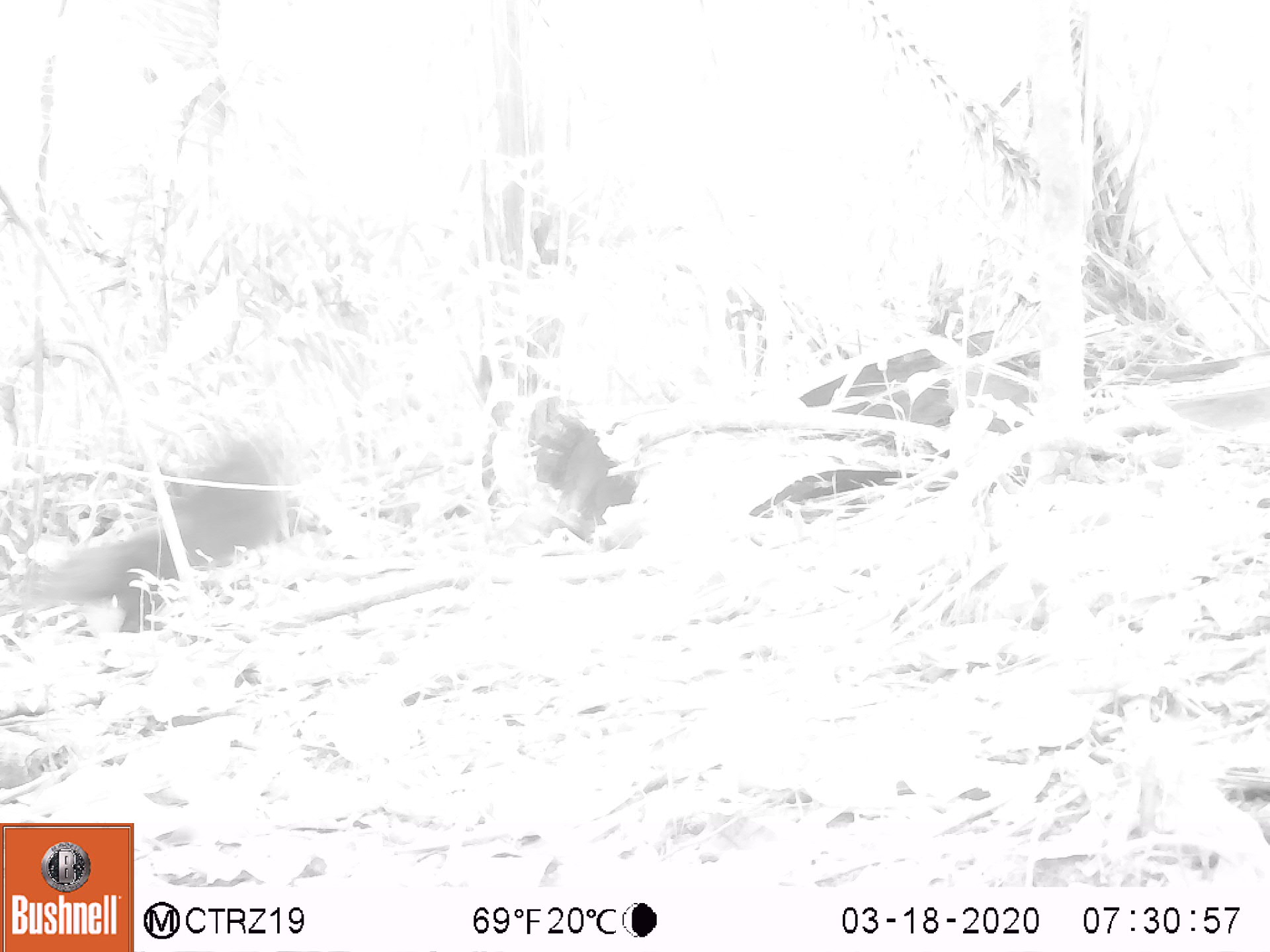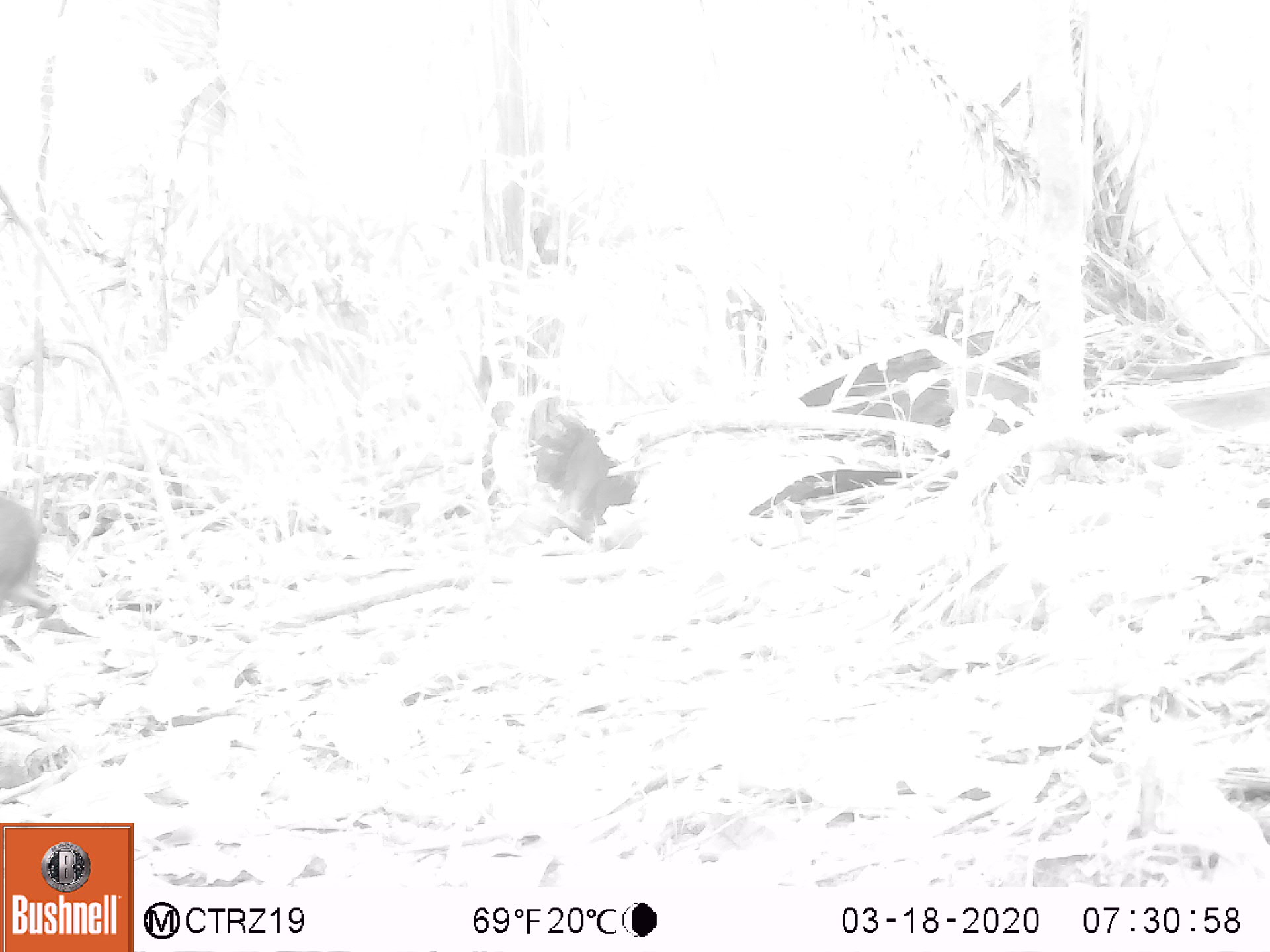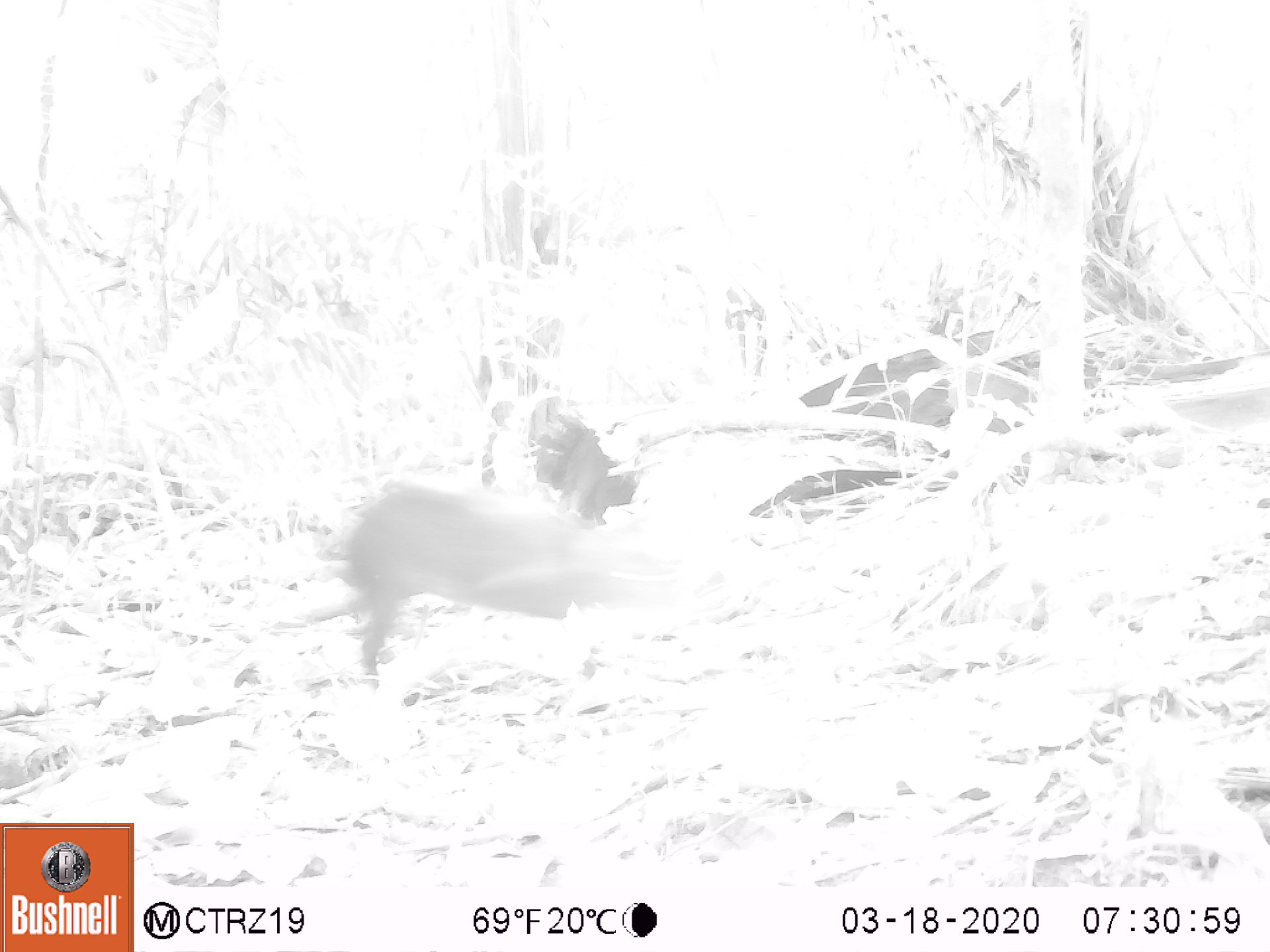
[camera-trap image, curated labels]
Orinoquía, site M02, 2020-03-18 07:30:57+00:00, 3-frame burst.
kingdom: Animalia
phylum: Chordata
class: Mammalia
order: Rodentia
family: Dasyproctidae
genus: Dasyprocta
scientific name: Dasyprocta fuliginosa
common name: black agouti